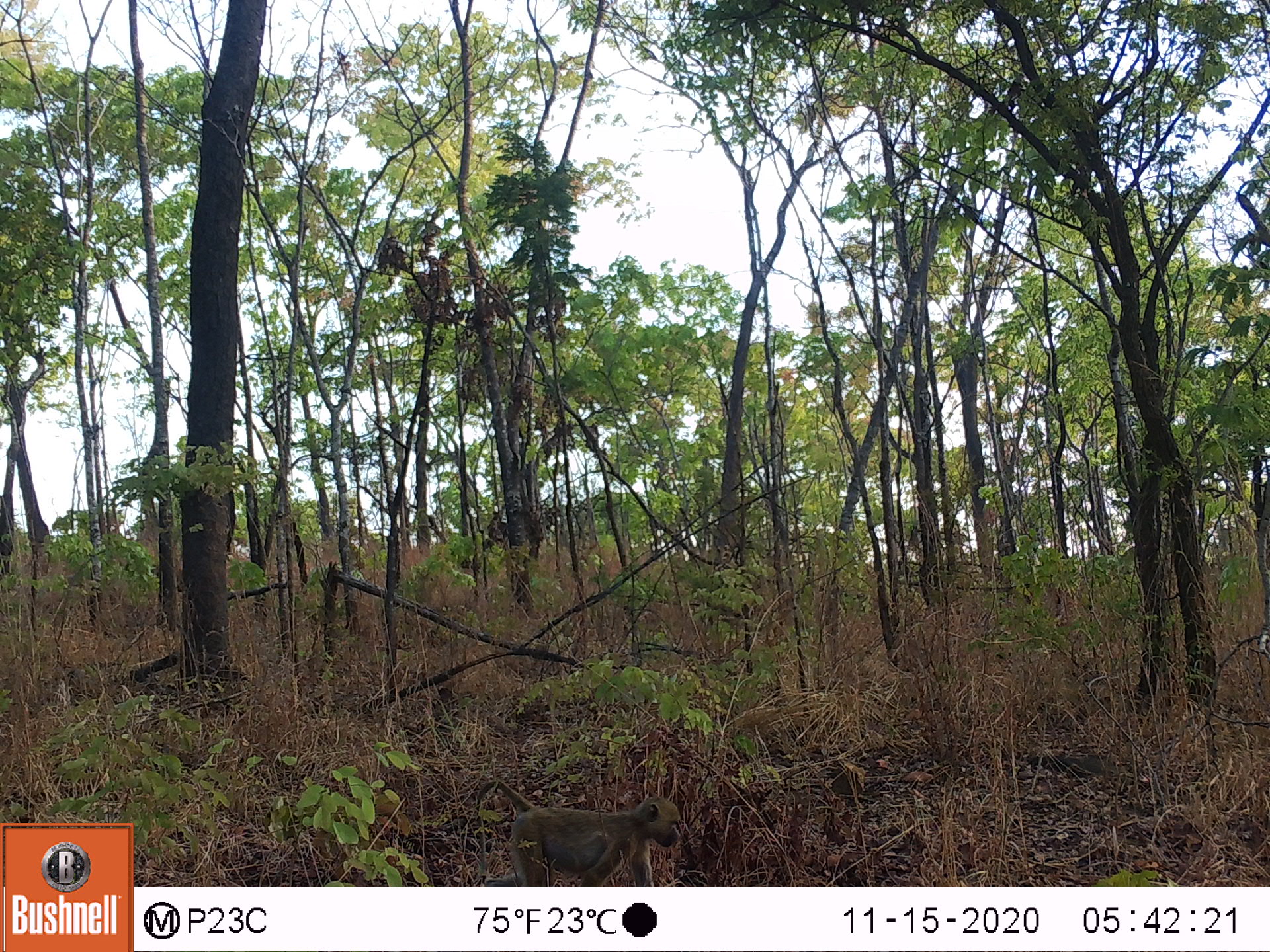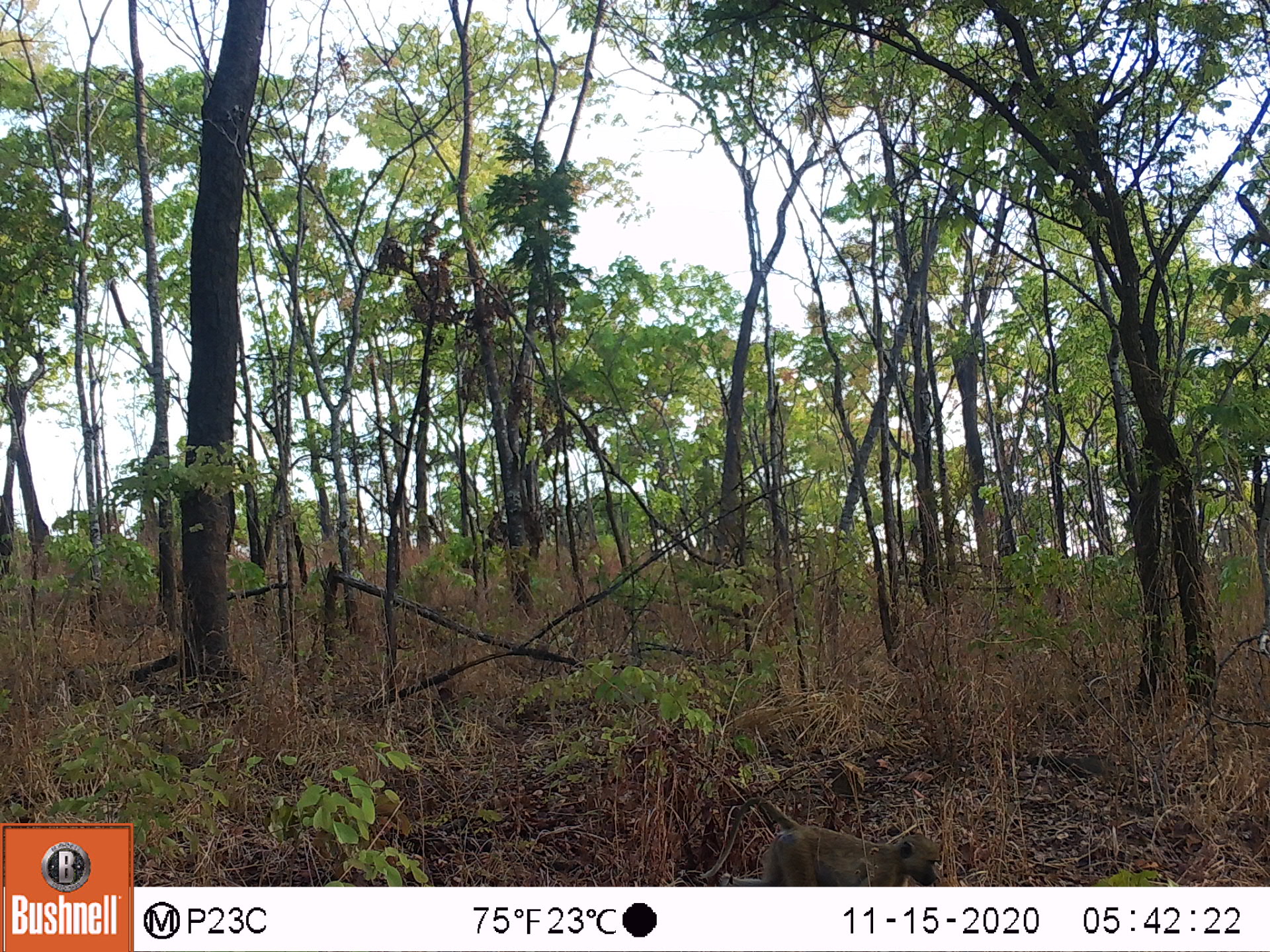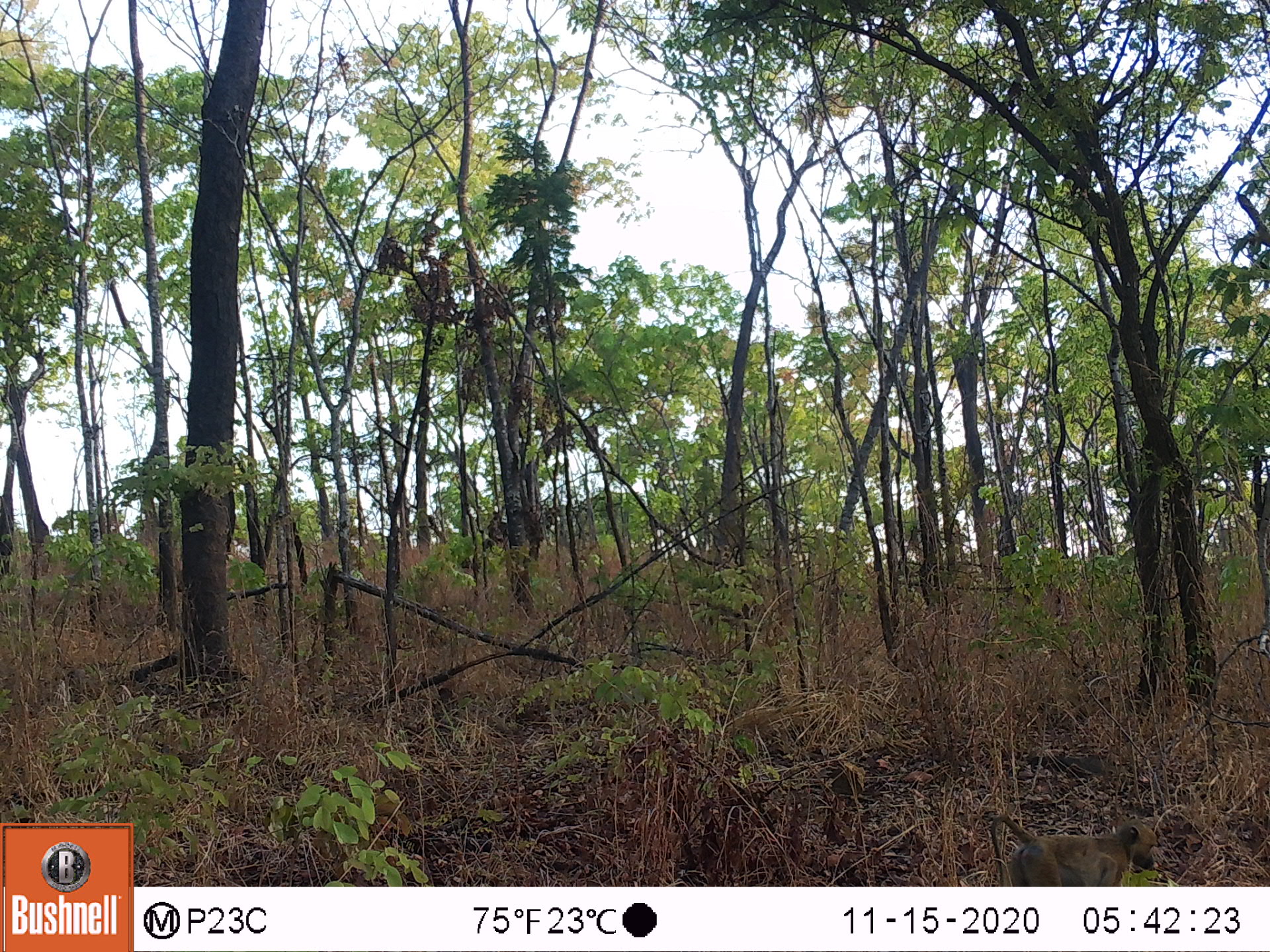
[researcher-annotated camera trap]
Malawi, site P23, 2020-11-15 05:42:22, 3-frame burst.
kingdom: Animalia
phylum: Chordata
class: Mammalia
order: Primates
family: Cercopithecidae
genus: Papio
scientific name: Papio cynocephalus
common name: yellow baboon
Yellow baboon (Papio cynocephalus), count 1.